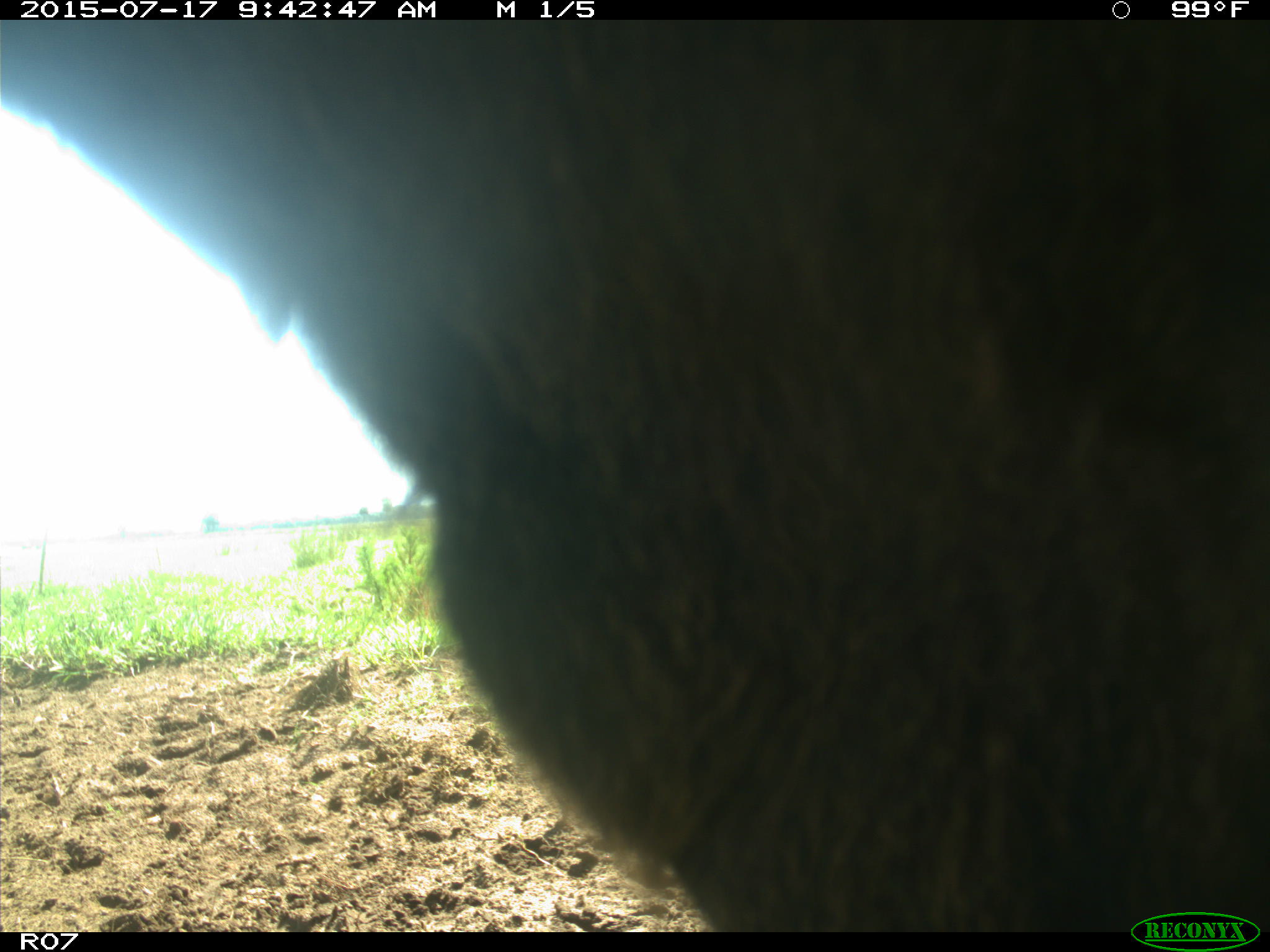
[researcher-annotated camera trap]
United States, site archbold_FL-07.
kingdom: Animalia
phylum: Chordata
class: Mammalia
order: Artiodactyla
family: Bovidae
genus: Bos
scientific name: Bos taurus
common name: domestic cow